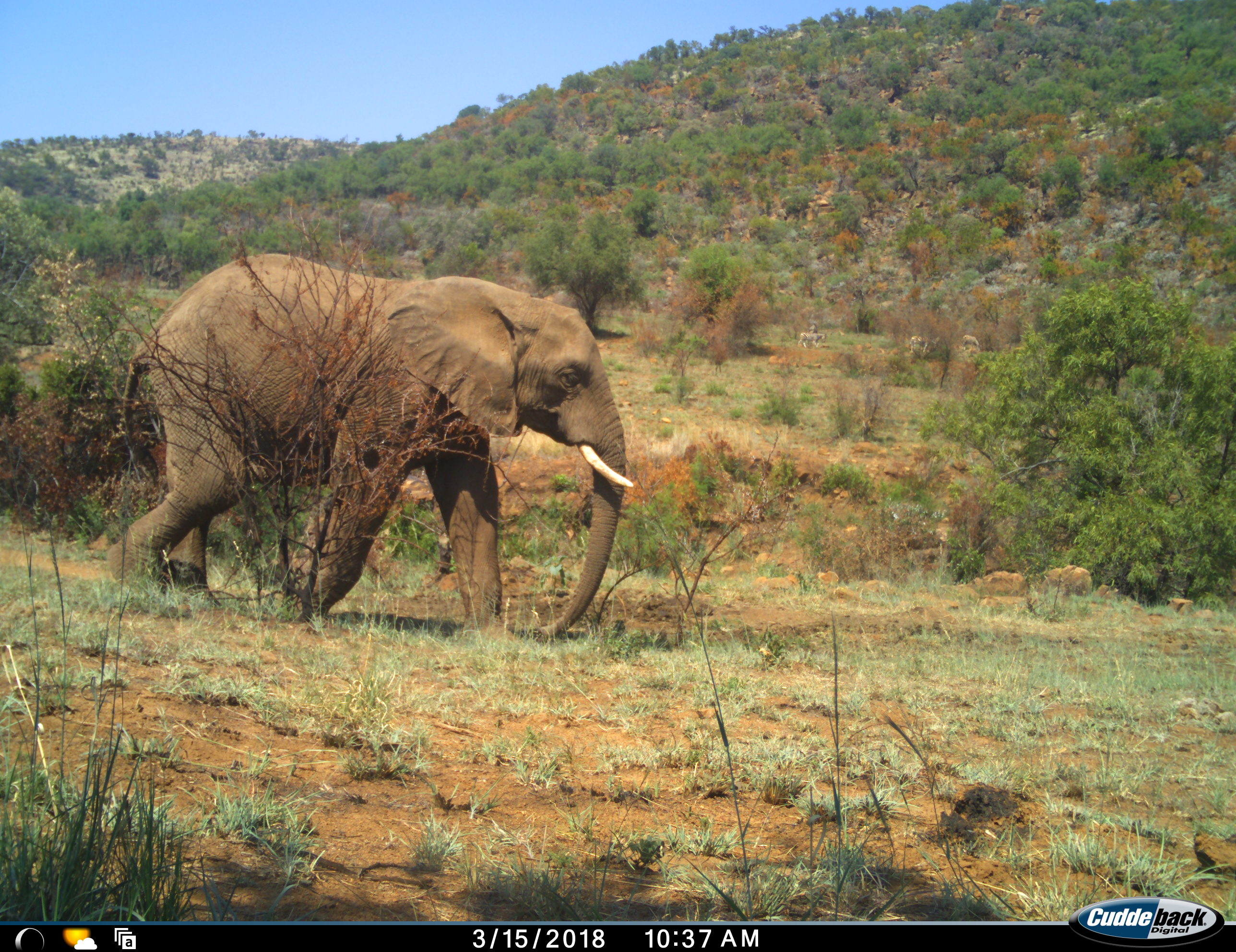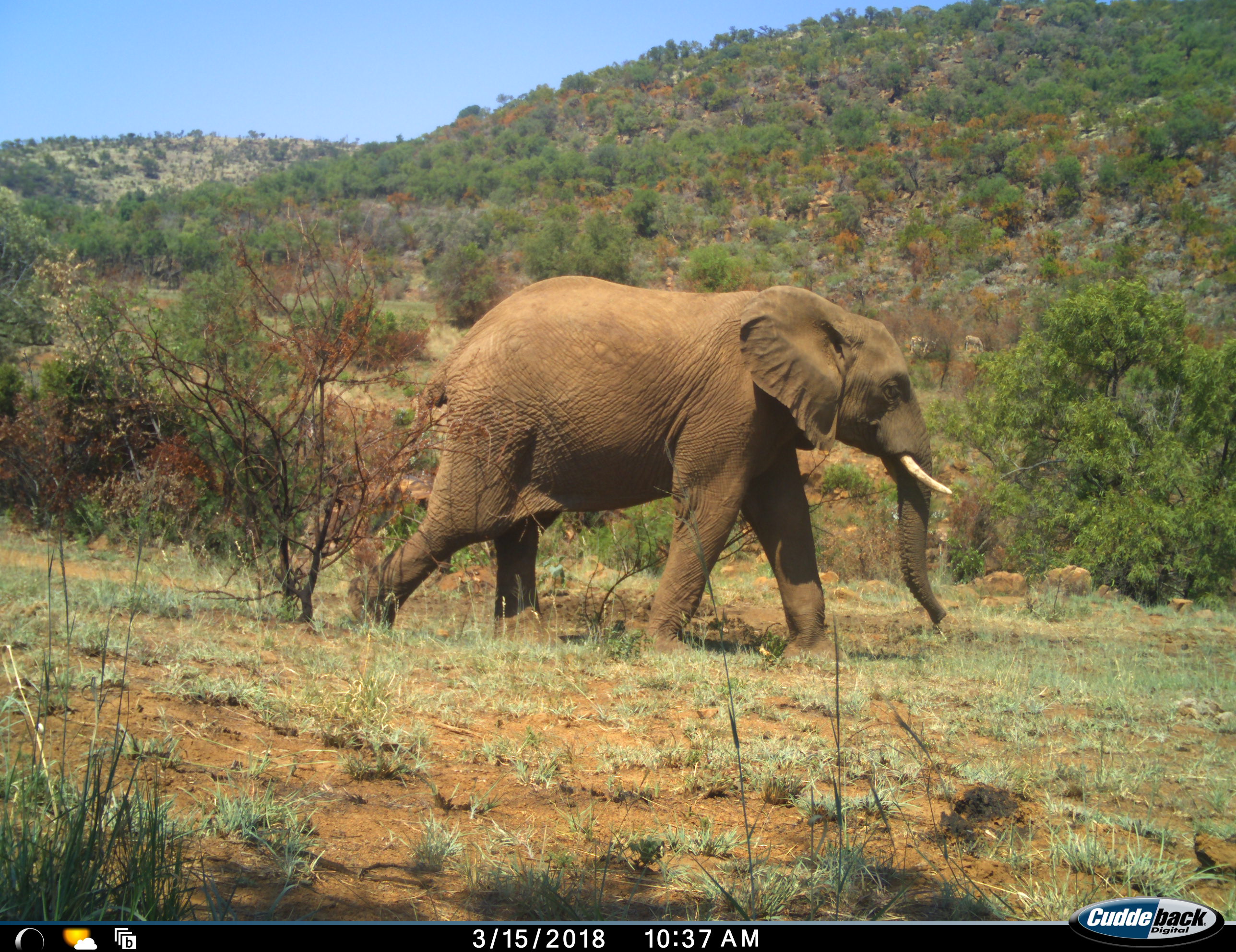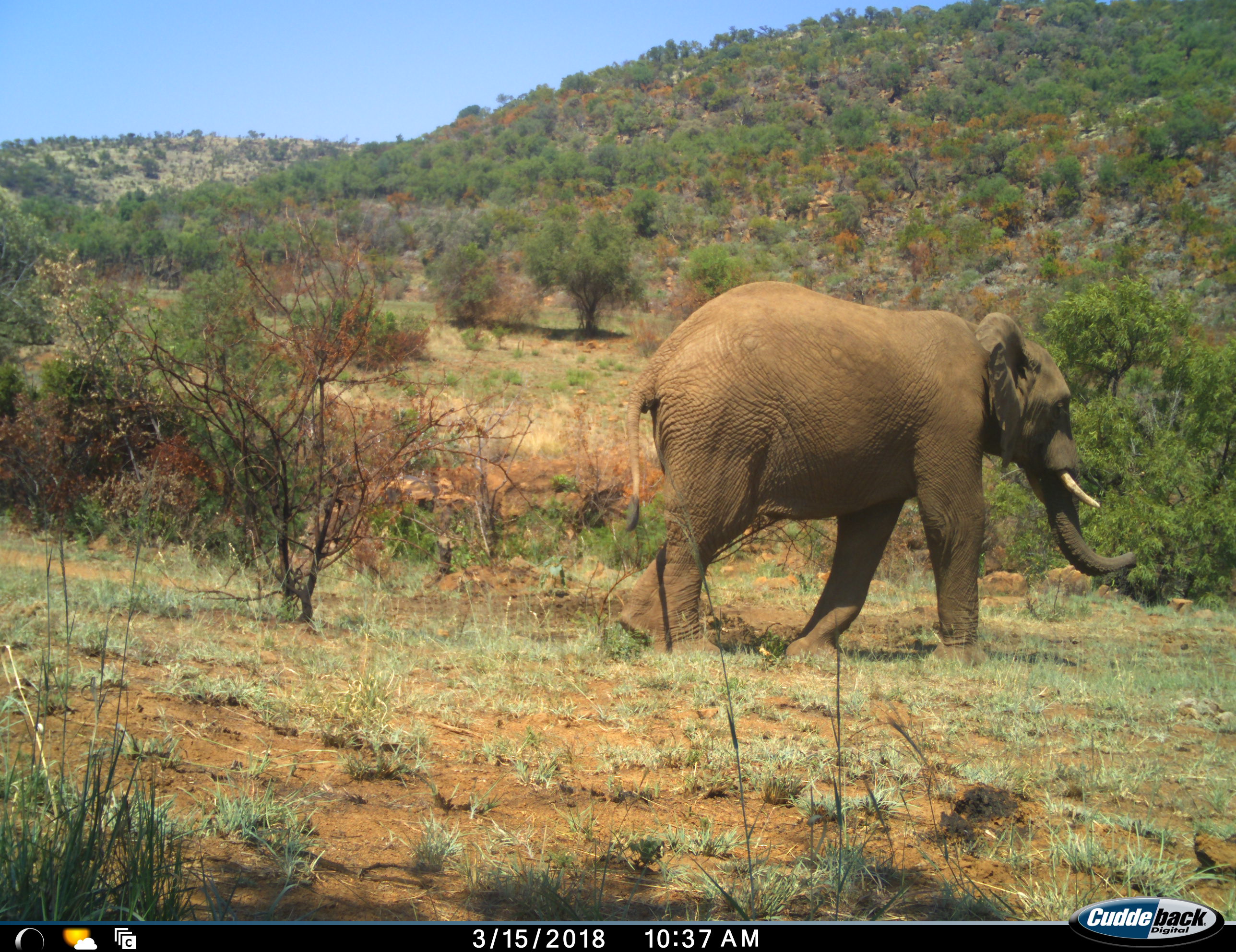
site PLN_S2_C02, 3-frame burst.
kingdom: Animalia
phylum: Chordata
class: Mammalia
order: Proboscidea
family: Elephantidae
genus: Loxodonta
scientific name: Loxodonta africana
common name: african bush elephant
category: elephant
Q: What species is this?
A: Elephant (african bush elephant) (Loxodonta africana).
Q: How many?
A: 1.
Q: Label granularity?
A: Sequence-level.